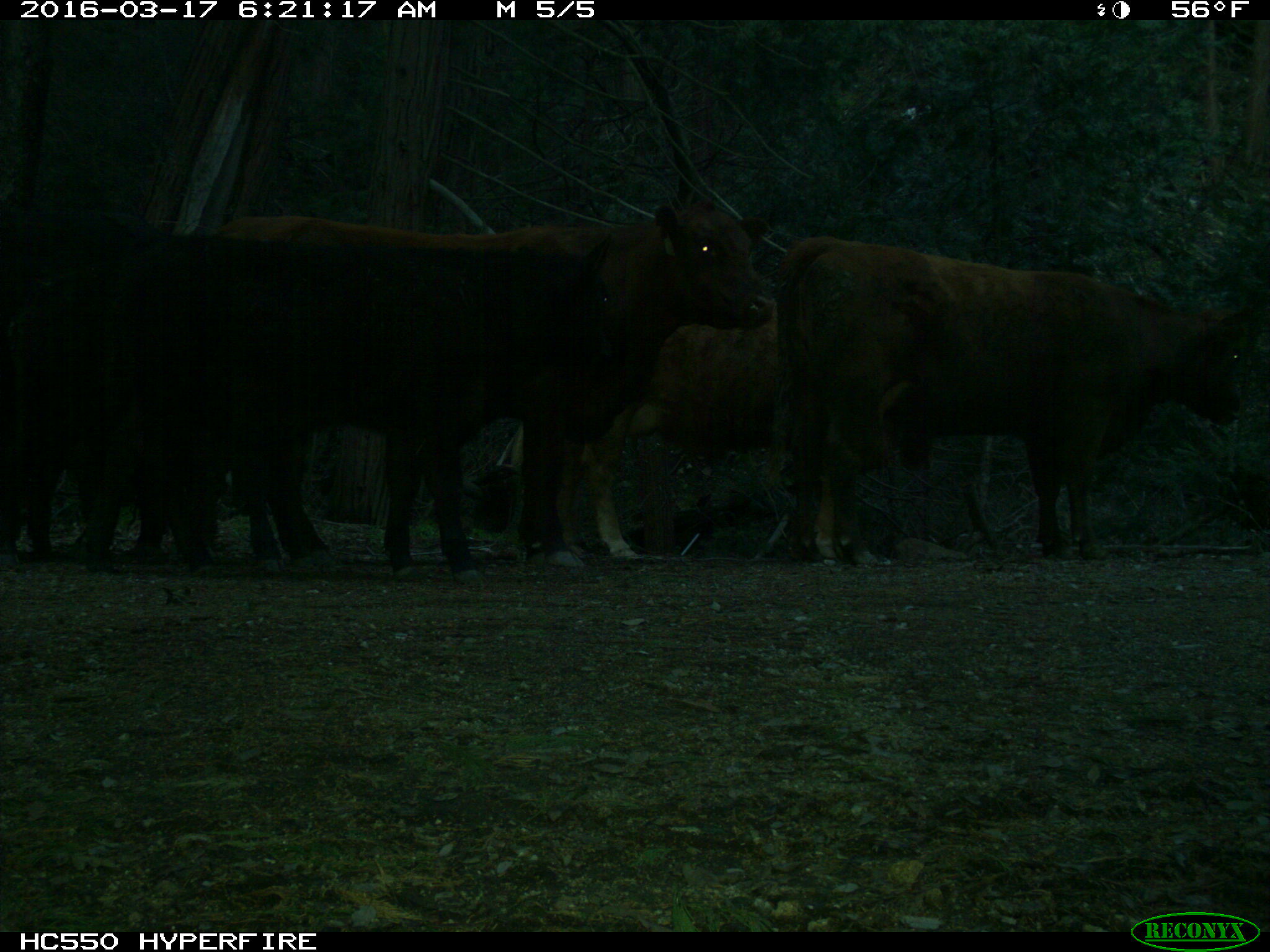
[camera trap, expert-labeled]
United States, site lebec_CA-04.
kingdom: Animalia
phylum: Chordata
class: Mammalia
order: Artiodactyla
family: Bovidae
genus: Bos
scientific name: Bos taurus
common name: domestic cow